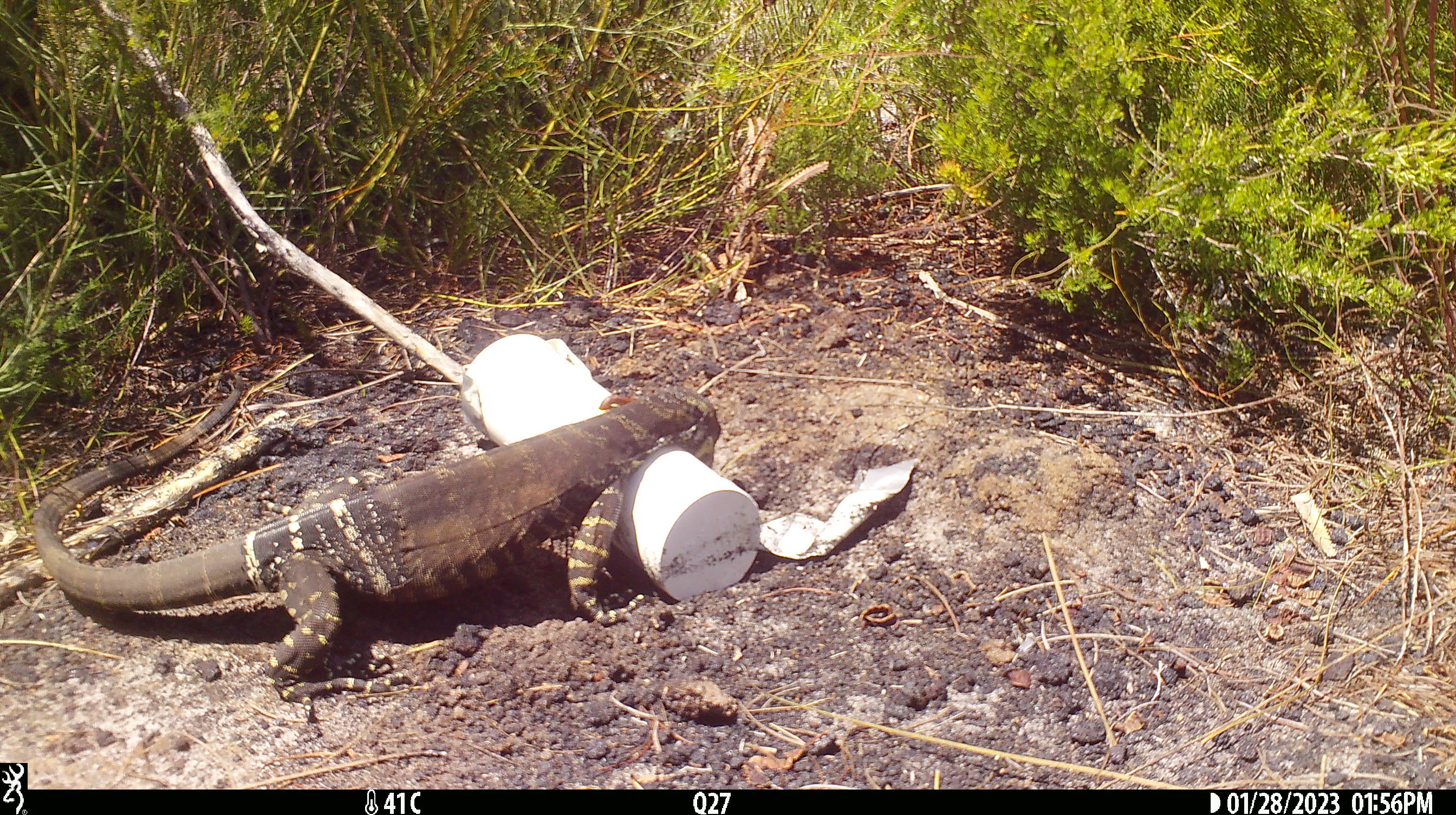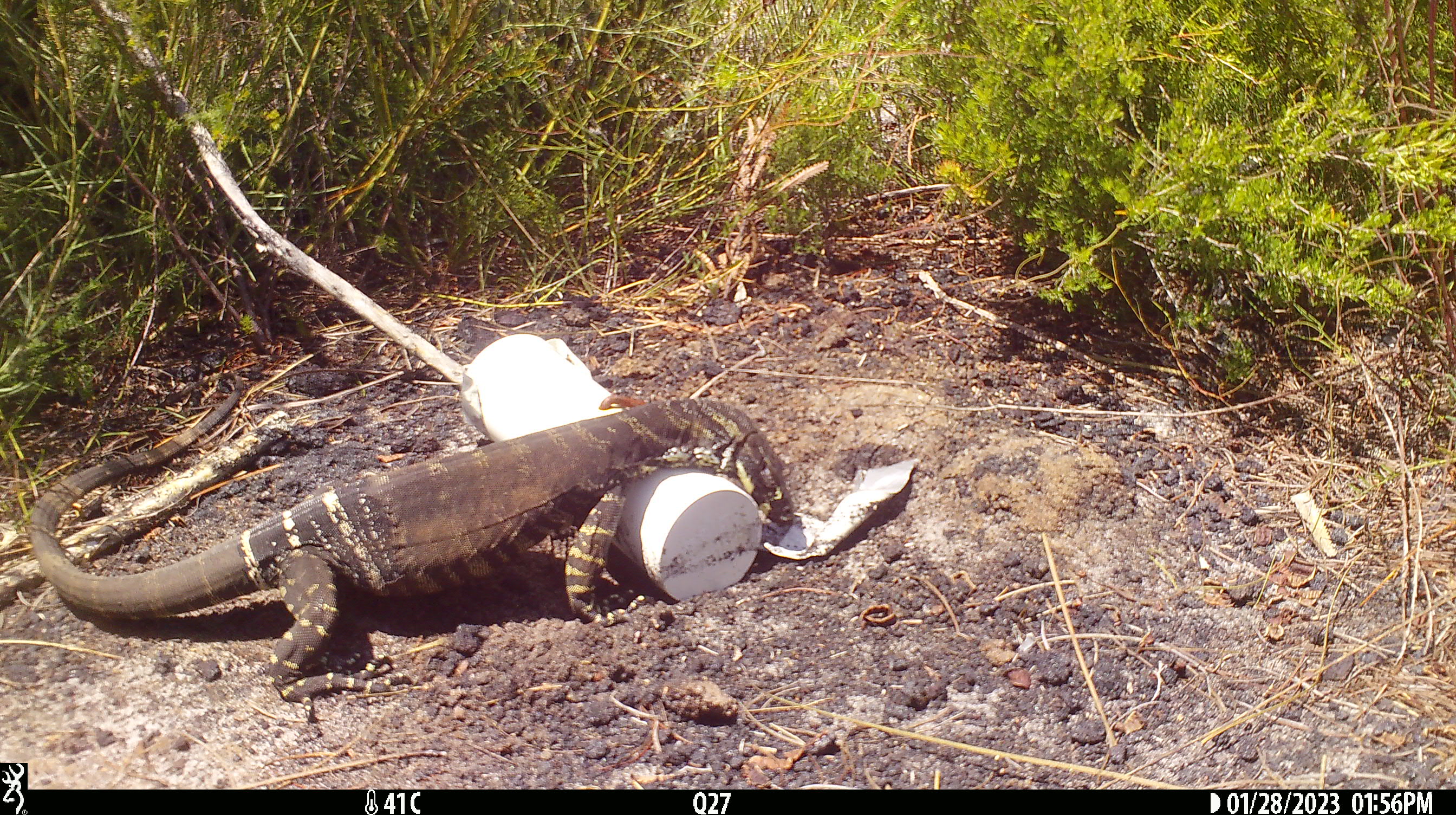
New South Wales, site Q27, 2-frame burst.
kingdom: Animalia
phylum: Chordata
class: Reptilia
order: Squamata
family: Varanidae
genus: Varanus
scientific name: Varanus varius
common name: lace monitor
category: goanna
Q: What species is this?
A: Goanna (lace monitor) (Varanus varius).